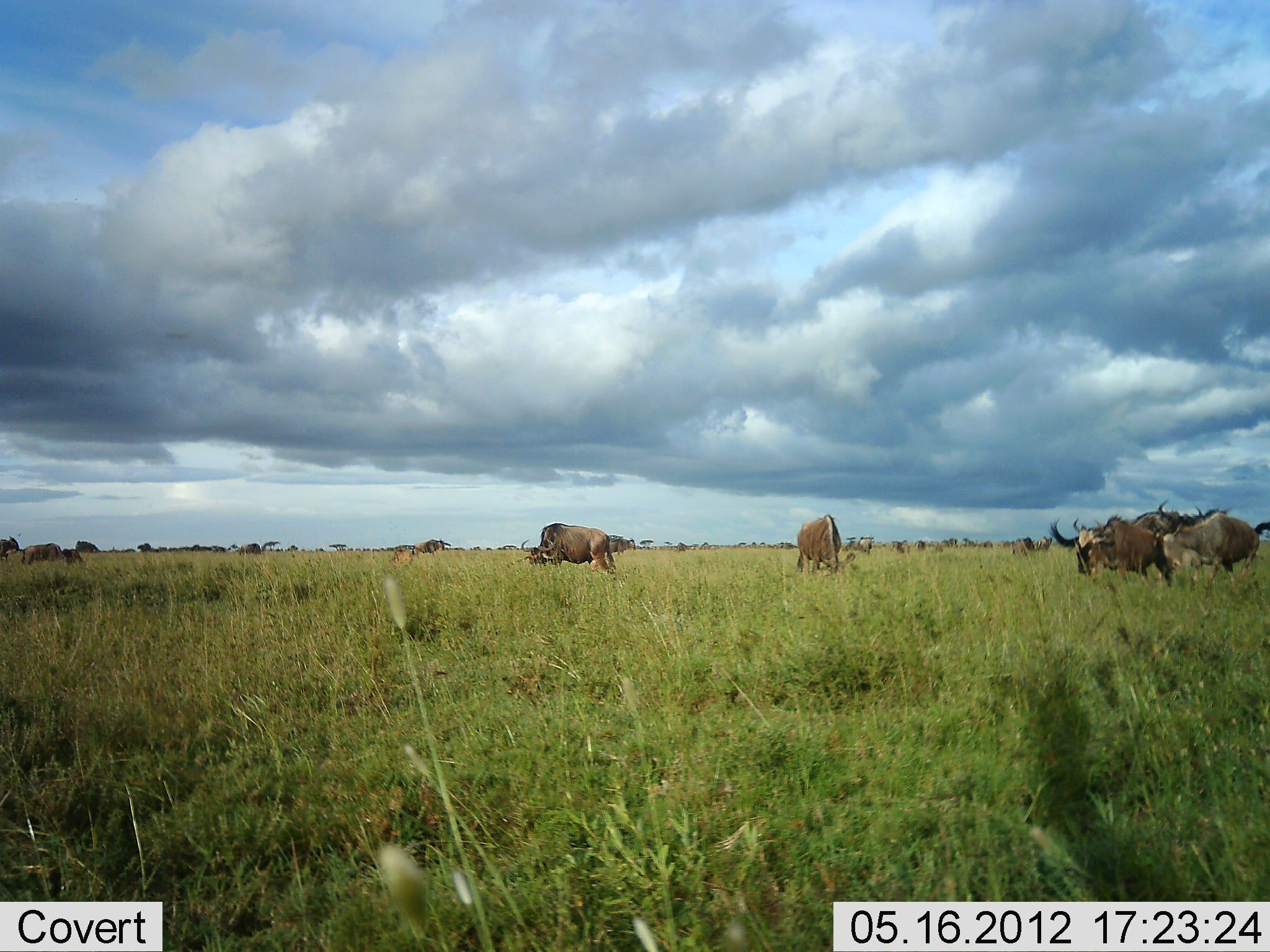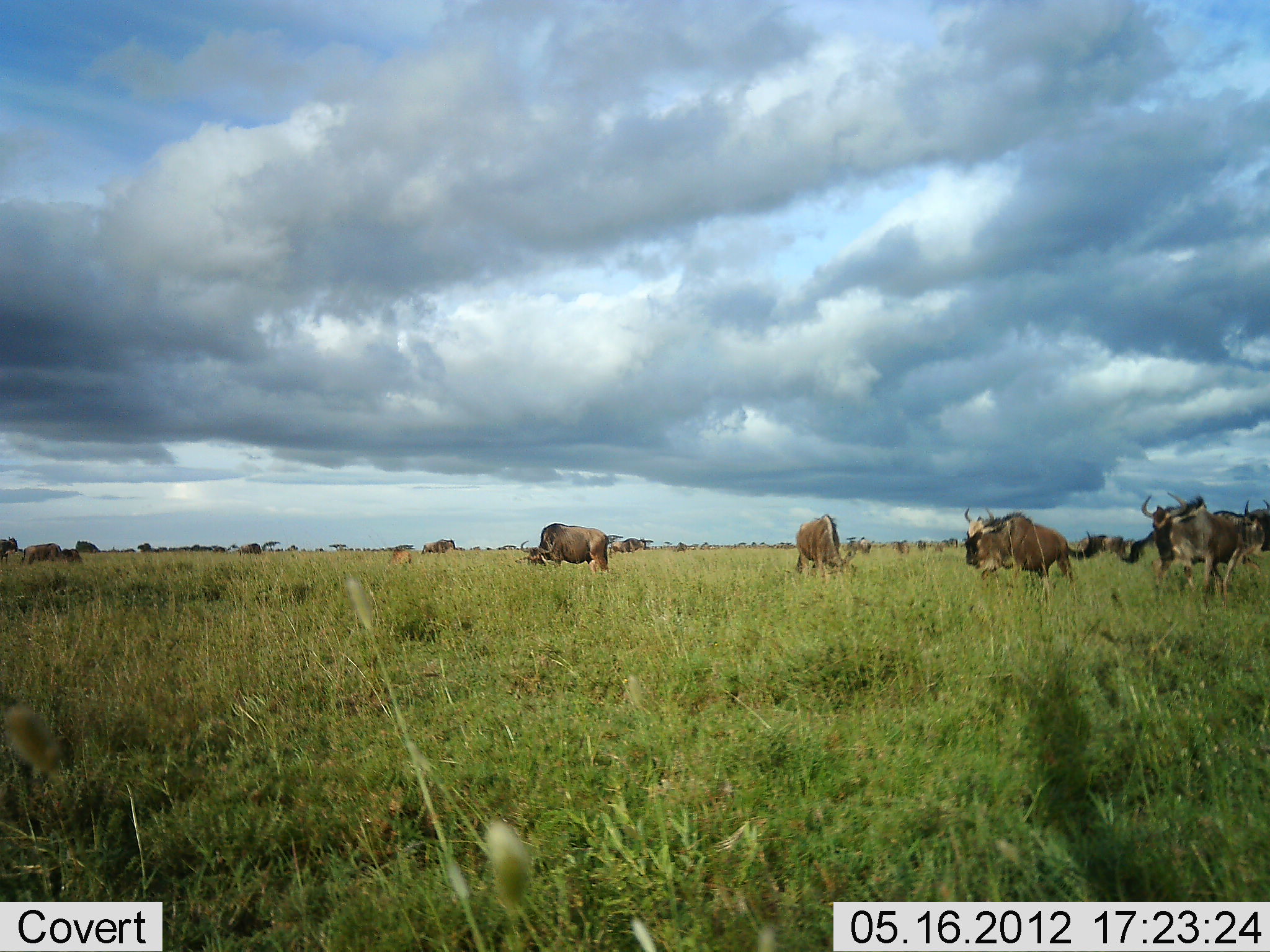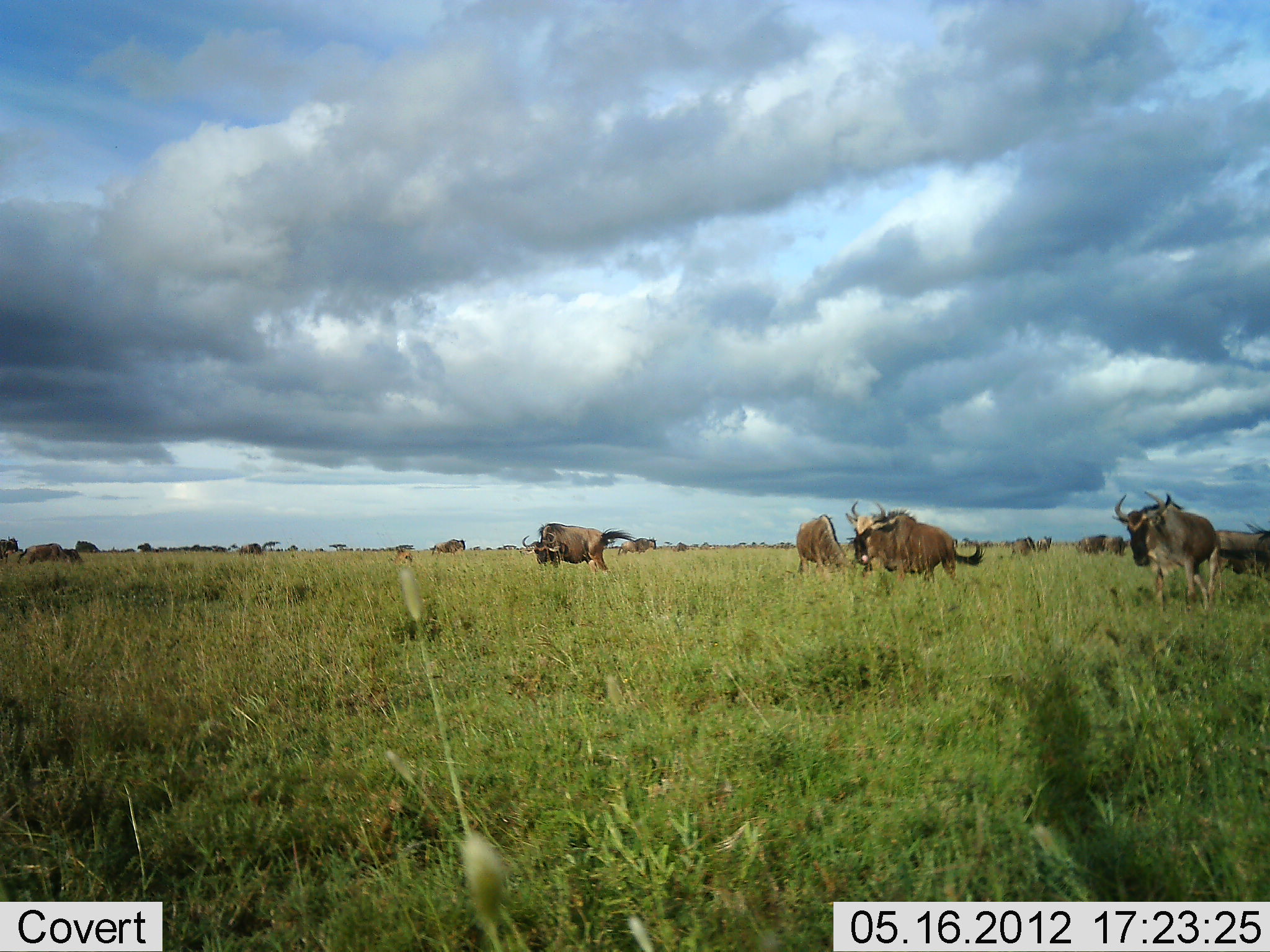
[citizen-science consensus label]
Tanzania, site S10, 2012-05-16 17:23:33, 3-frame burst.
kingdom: Animalia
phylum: Chordata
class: Mammalia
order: Artiodactyla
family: Bovidae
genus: Connochaetes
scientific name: Connochaetes taurinus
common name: blue wildebeest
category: wildebeest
Wildebeest (blue wildebeest) (Connochaetes taurinus), count 11-50. Behavior (volunteer vote fractions): standing 40%, resting 0%, moving 70%, interacting 0%. Young present (vote fraction): 0%. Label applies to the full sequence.